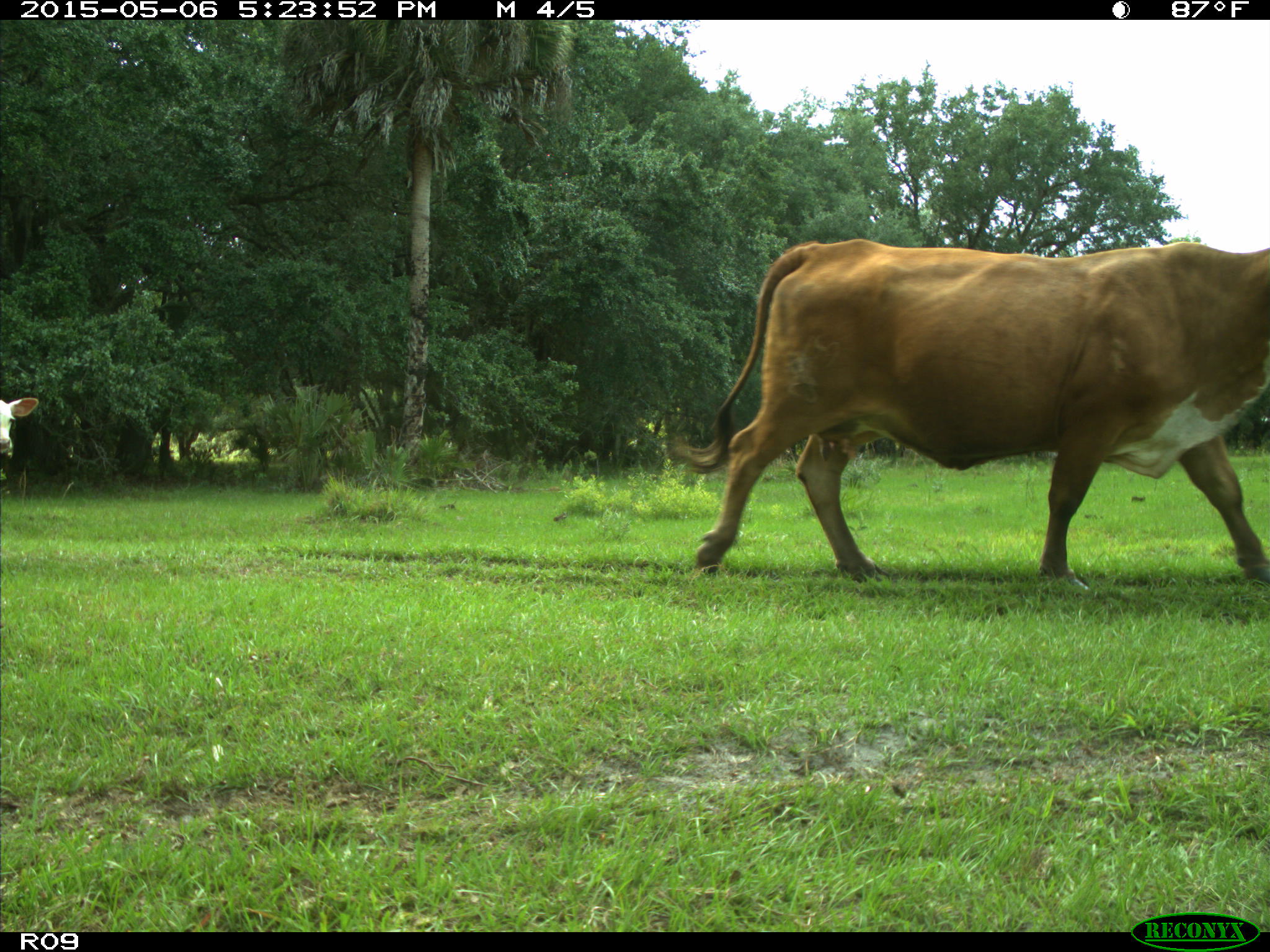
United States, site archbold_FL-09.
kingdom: Animalia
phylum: Chordata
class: Mammalia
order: Artiodactyla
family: Bovidae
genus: Bos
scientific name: Bos taurus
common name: domestic cow